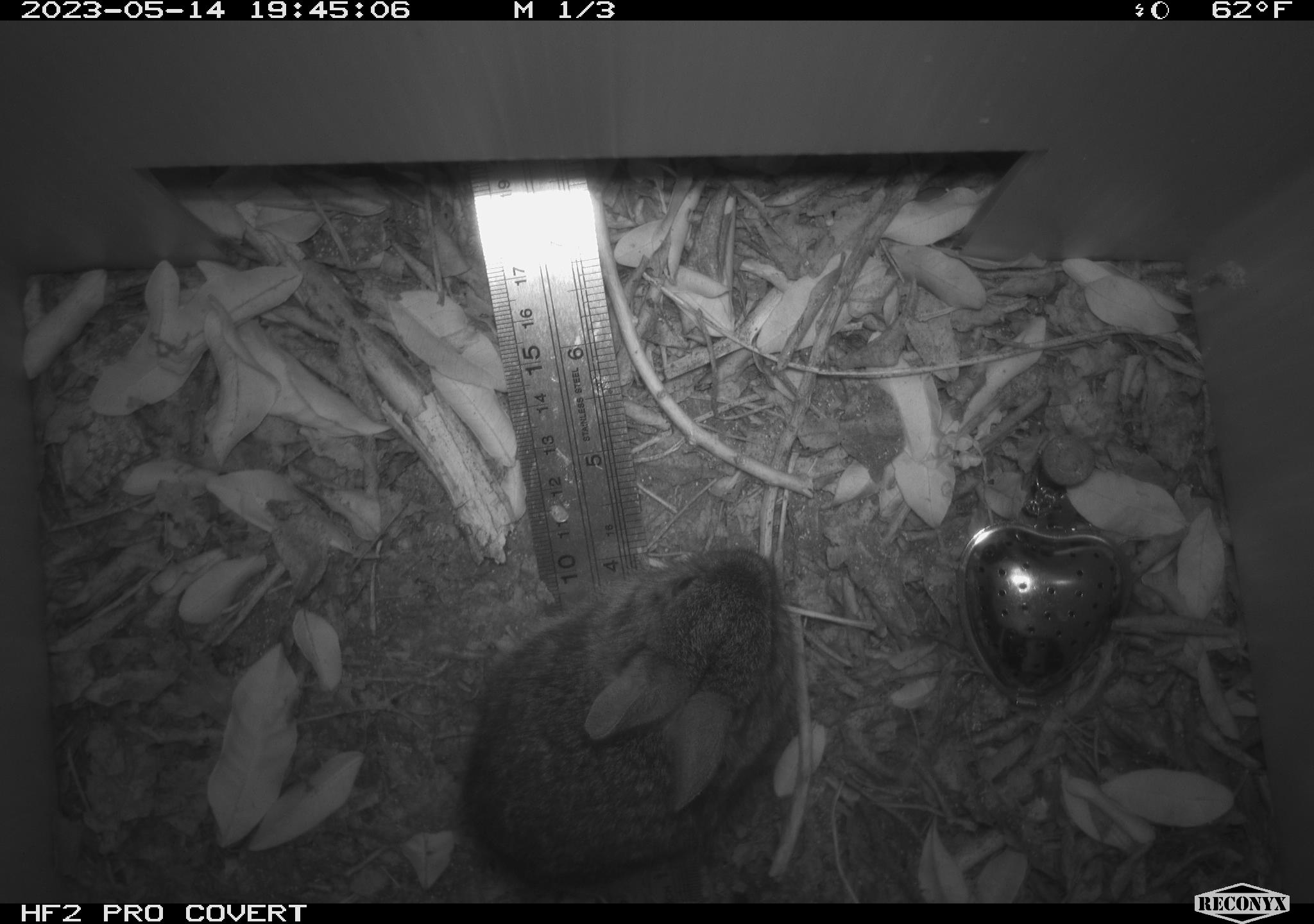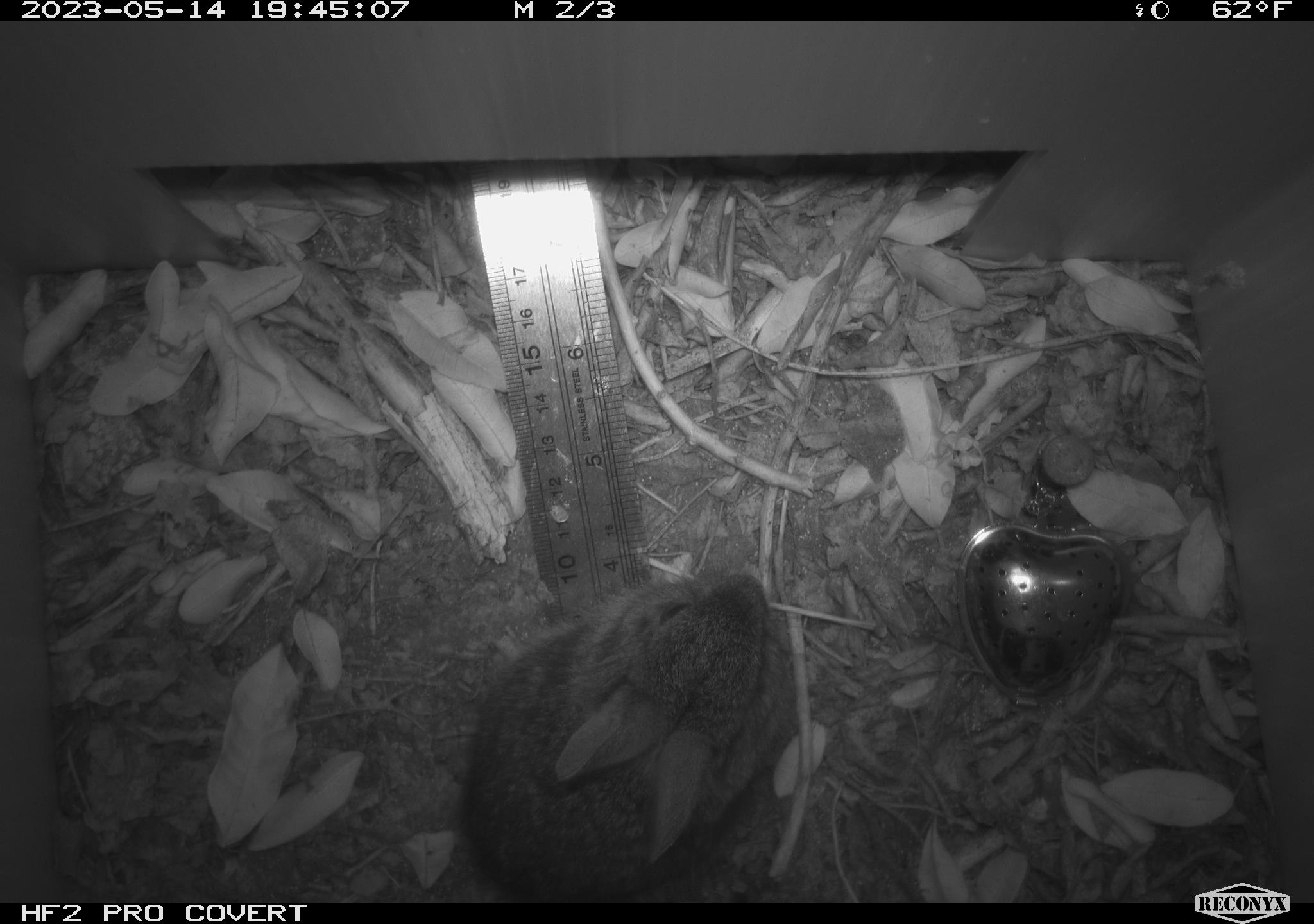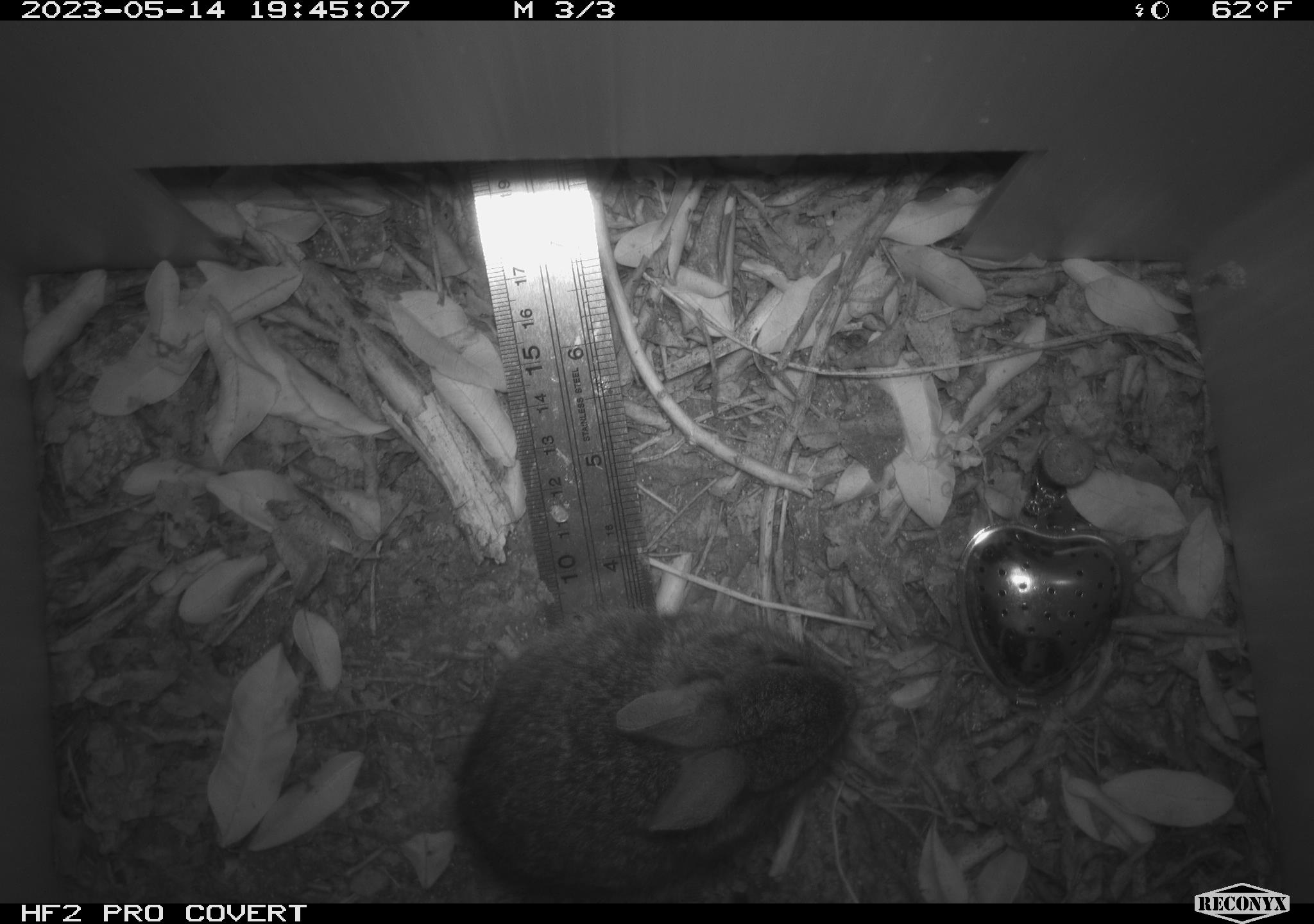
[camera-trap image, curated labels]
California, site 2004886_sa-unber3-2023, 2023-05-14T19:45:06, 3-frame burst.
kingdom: Animalia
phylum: Chordata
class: Mammalia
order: Lagomorpha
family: Leporidae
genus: Sylvilagus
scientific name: Sylvilagus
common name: cottontail rabbits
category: sylvilagus species